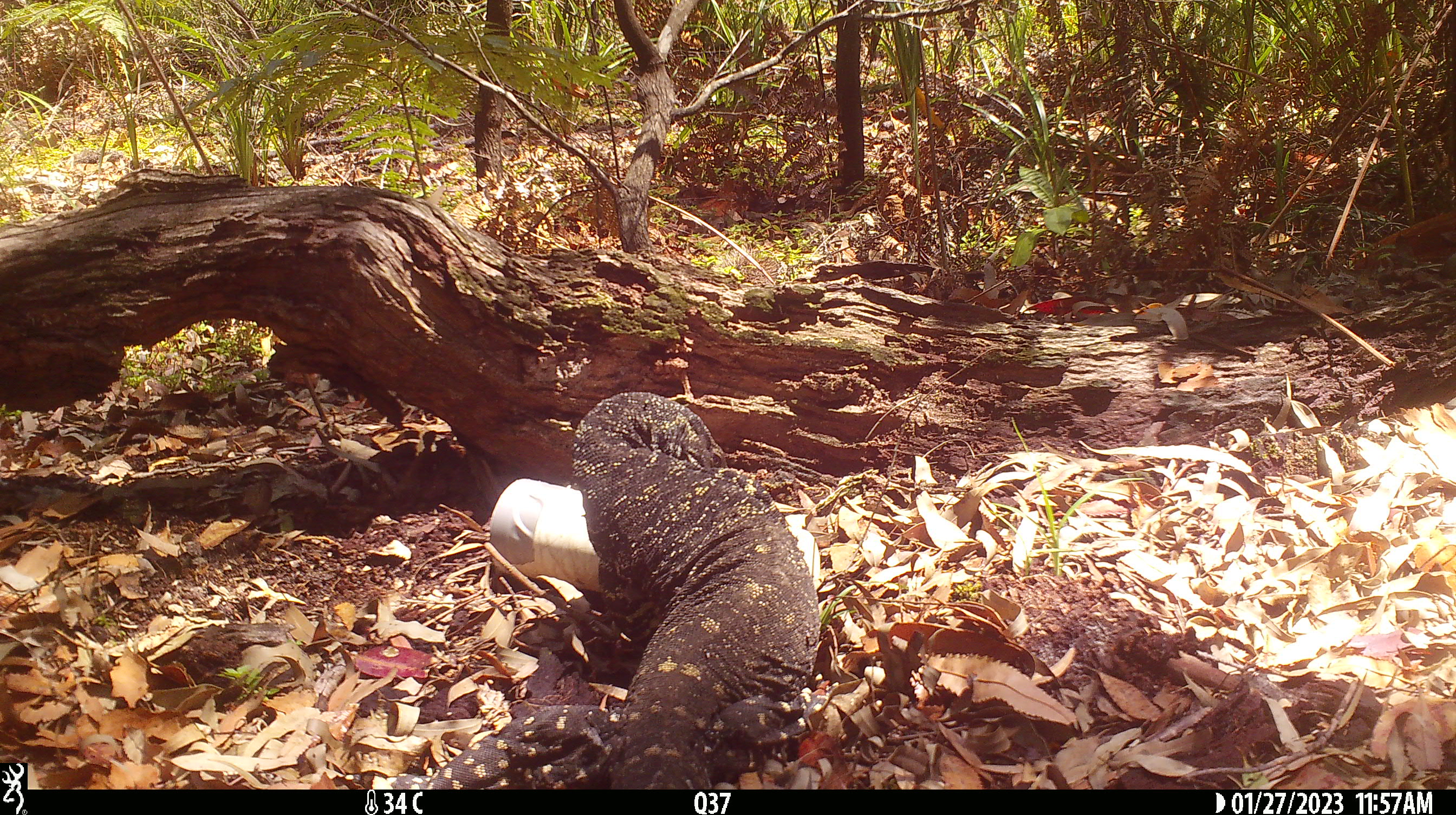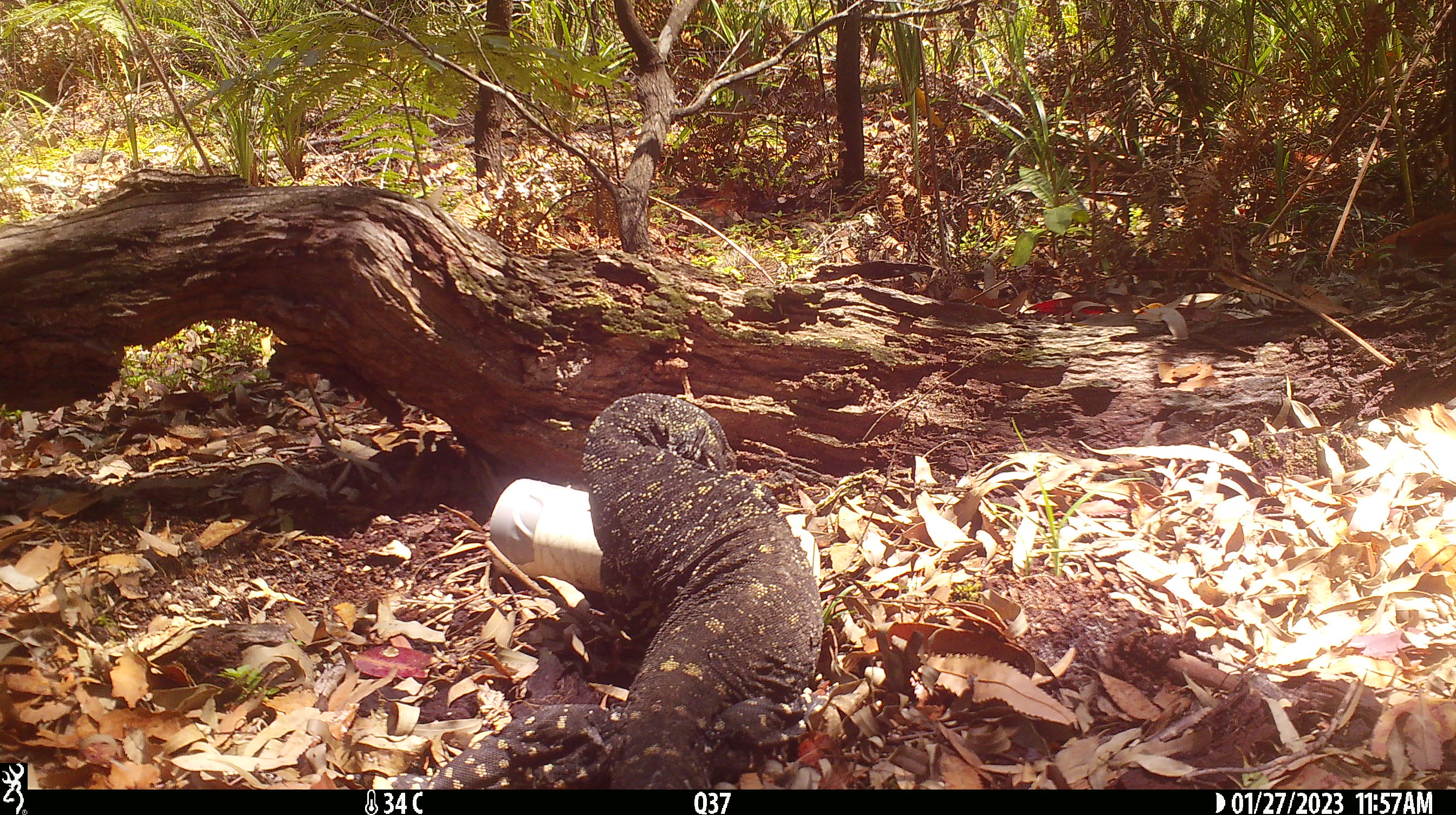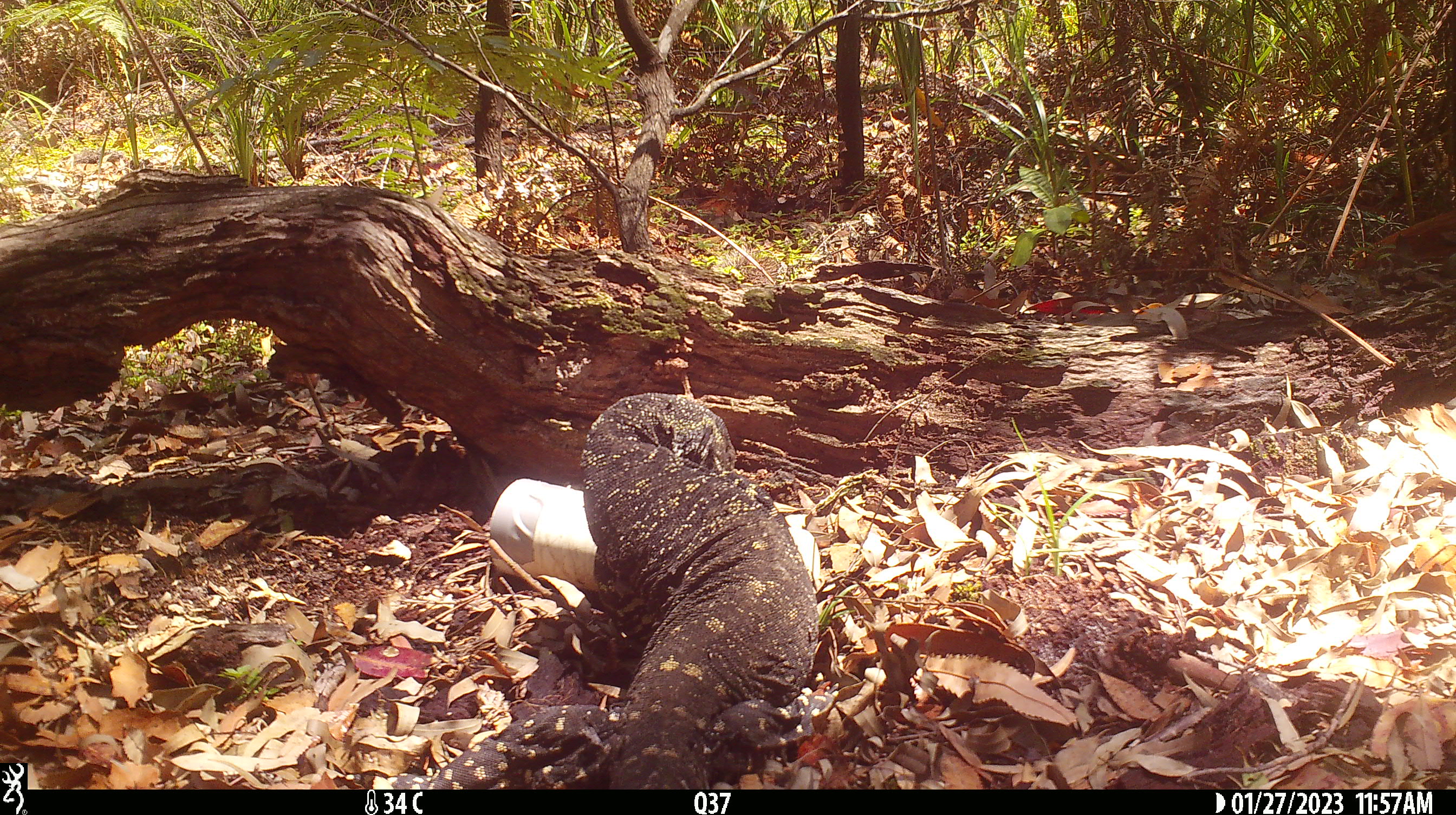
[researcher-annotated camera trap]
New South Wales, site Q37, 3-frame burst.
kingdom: Animalia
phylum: Chordata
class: Reptilia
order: Squamata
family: Varanidae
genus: Varanus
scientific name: Varanus varius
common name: lace monitor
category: goanna